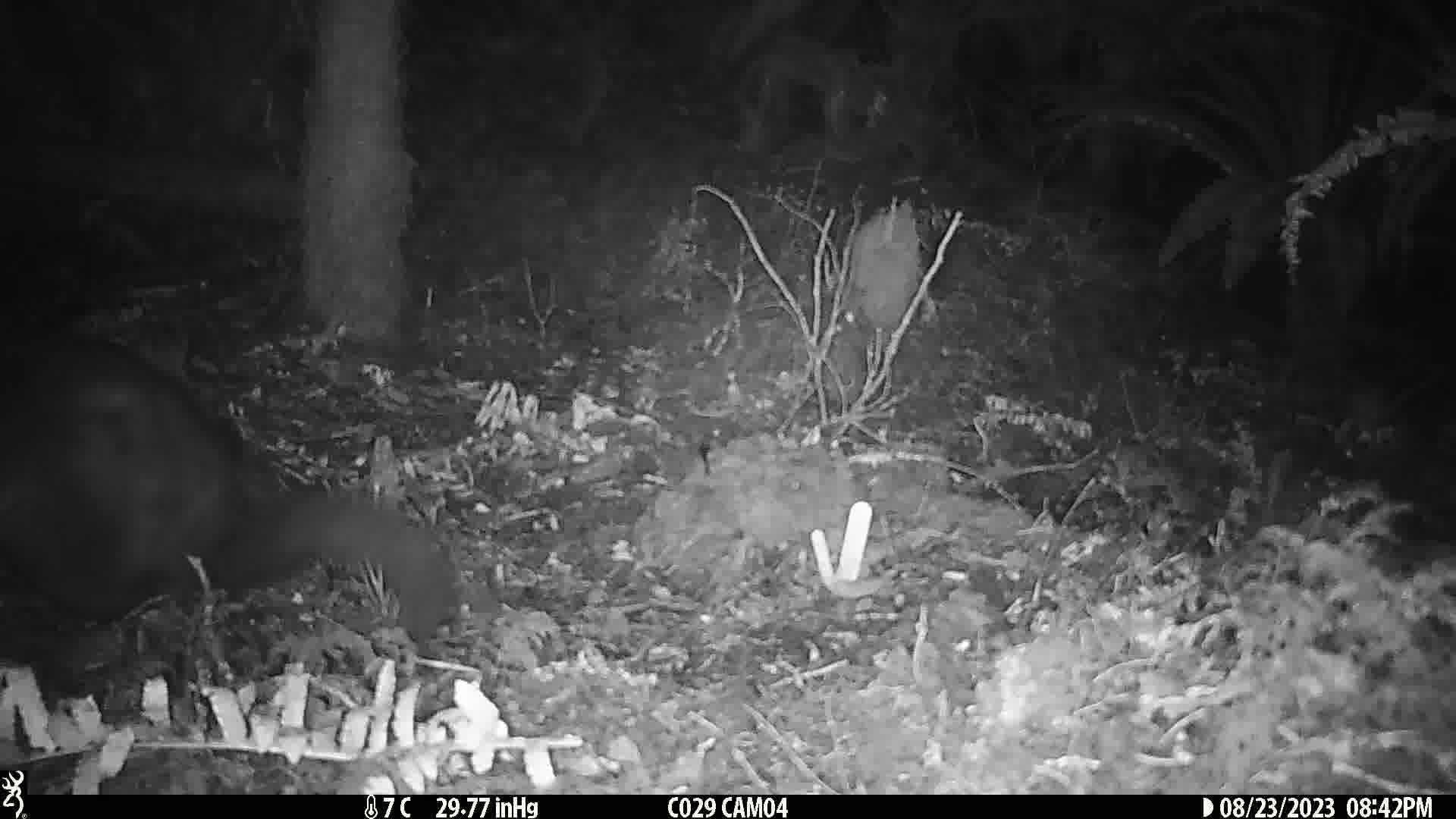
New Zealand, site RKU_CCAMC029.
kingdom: Animalia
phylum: Chordata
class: Mammalia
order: Diprotodontia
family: Phalangeridae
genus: Trichosurus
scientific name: Trichosurus vulpecula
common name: common brushtail possum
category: possum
Possum (common brushtail possum) (Trichosurus vulpecula).